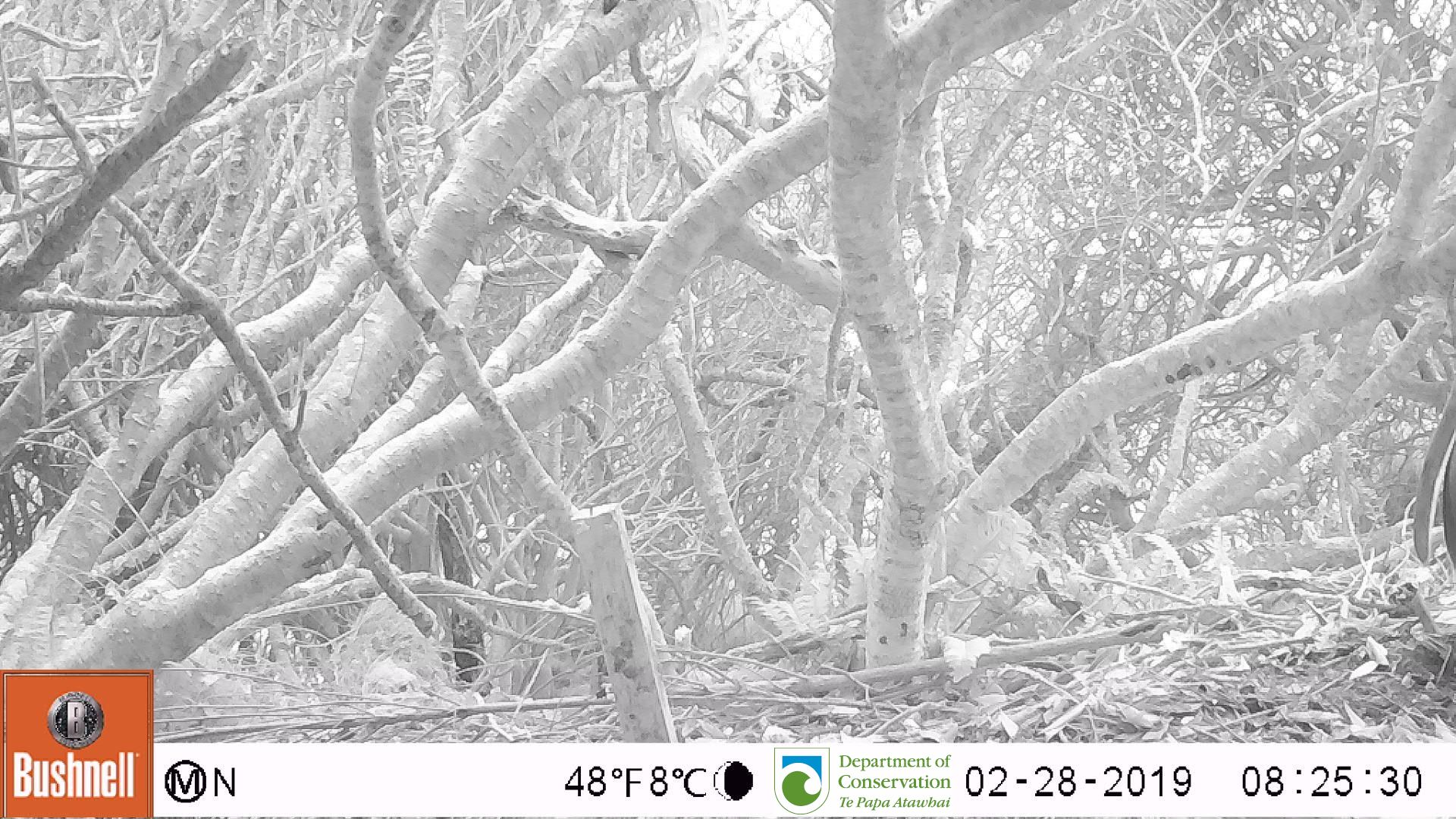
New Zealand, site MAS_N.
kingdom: Animalia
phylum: Chordata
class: Aves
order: Sphenisciformes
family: Spheniscidae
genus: Megadyptes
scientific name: Megadyptes antipodes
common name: yellow-eyed penguin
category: yellow eyed penguin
Yellow eyed penguin (yellow-eyed penguin) (Megadyptes antipodes).